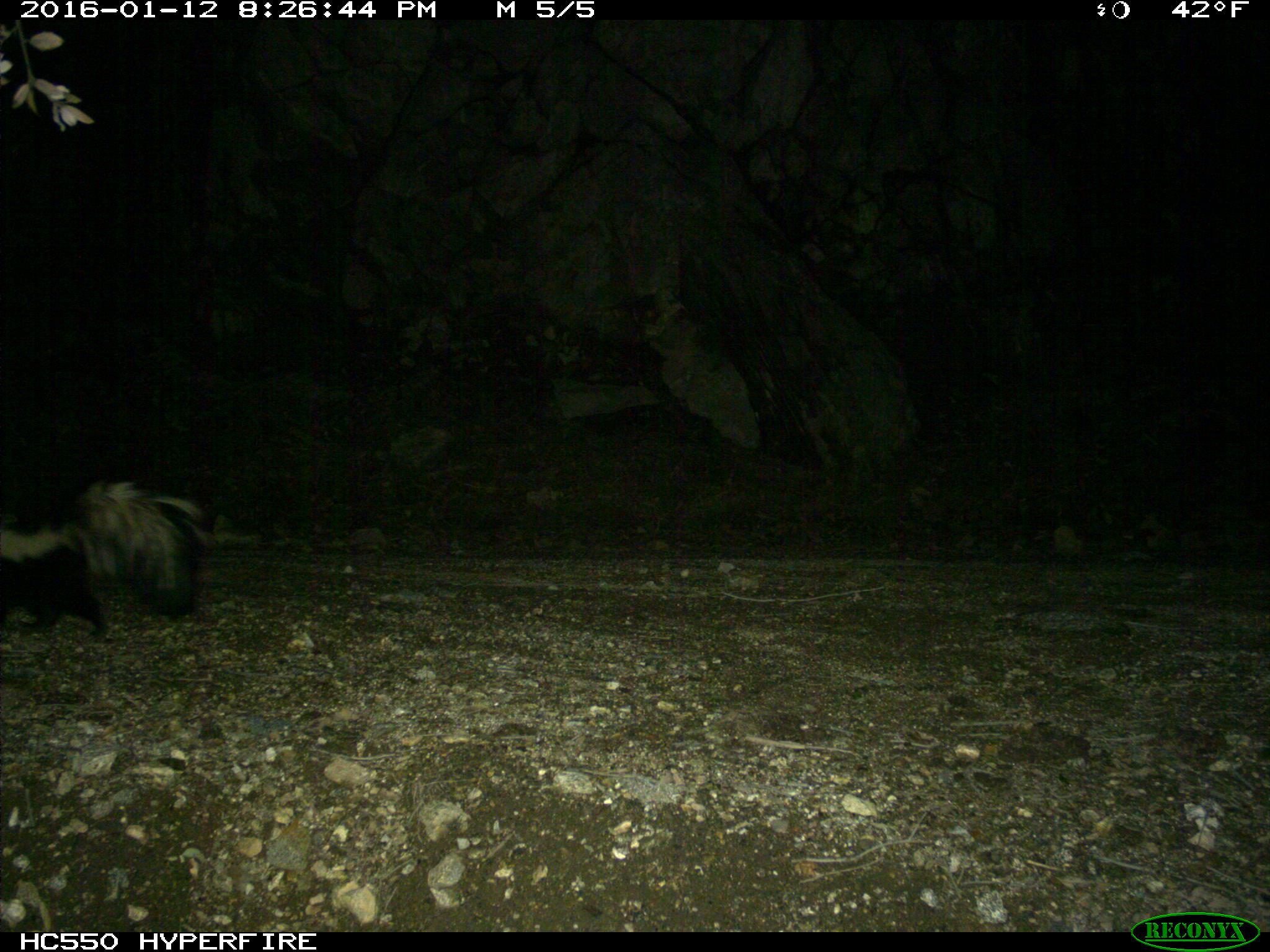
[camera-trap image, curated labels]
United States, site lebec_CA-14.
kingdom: Animalia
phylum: Chordata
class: Mammalia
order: Carnivora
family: Mephitidae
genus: Mephitis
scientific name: Mephitis mephitis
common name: striped skunk